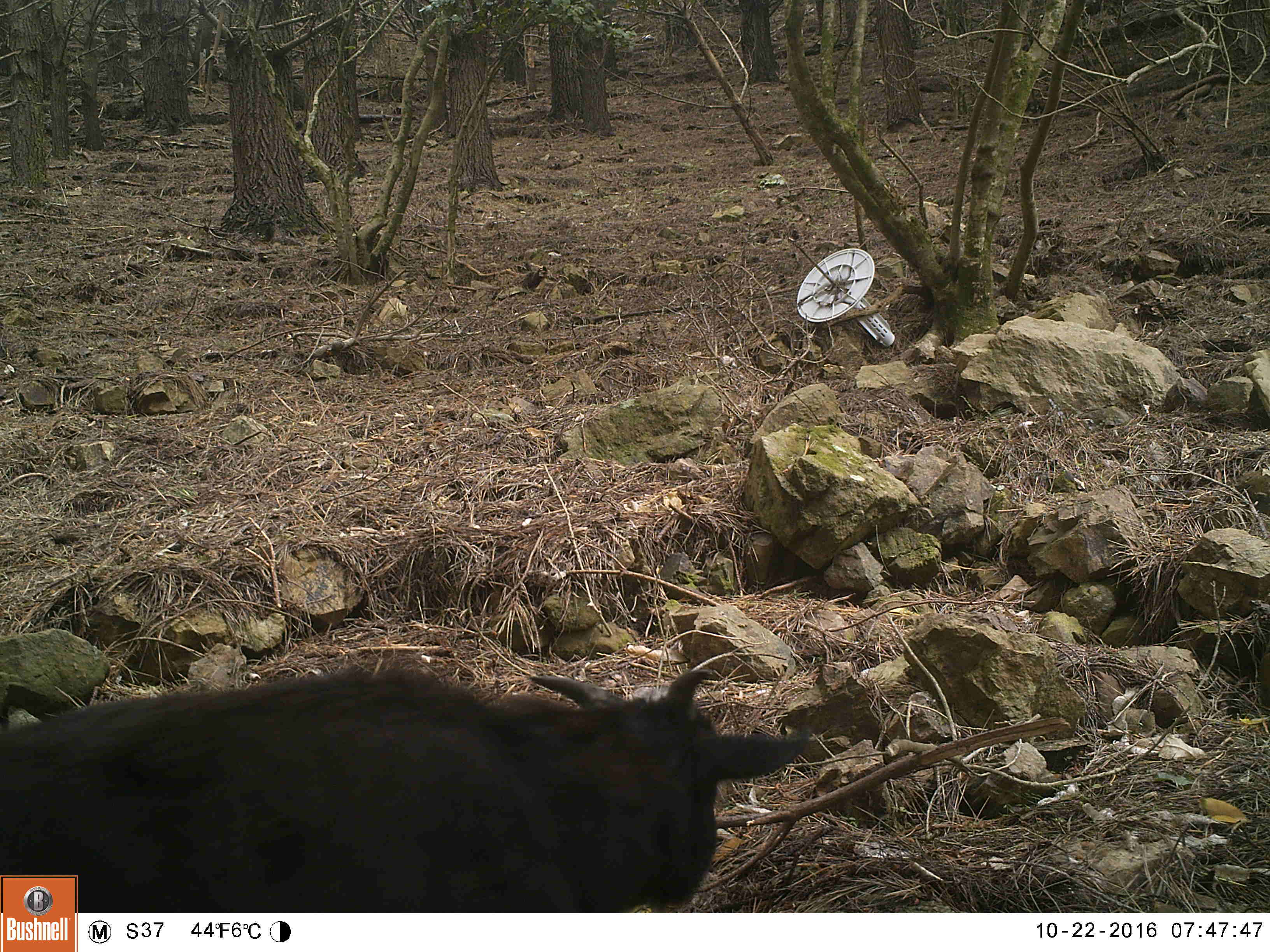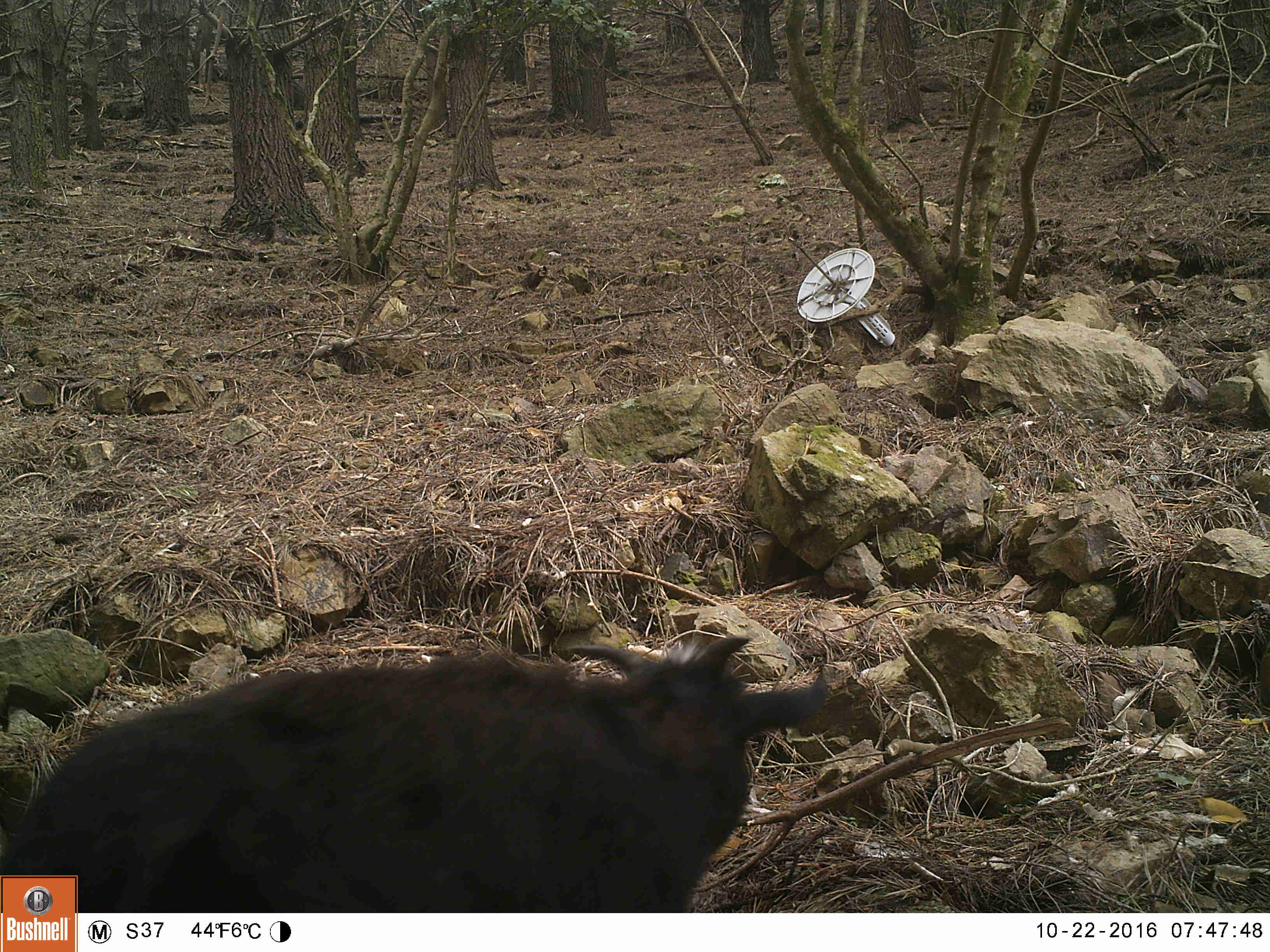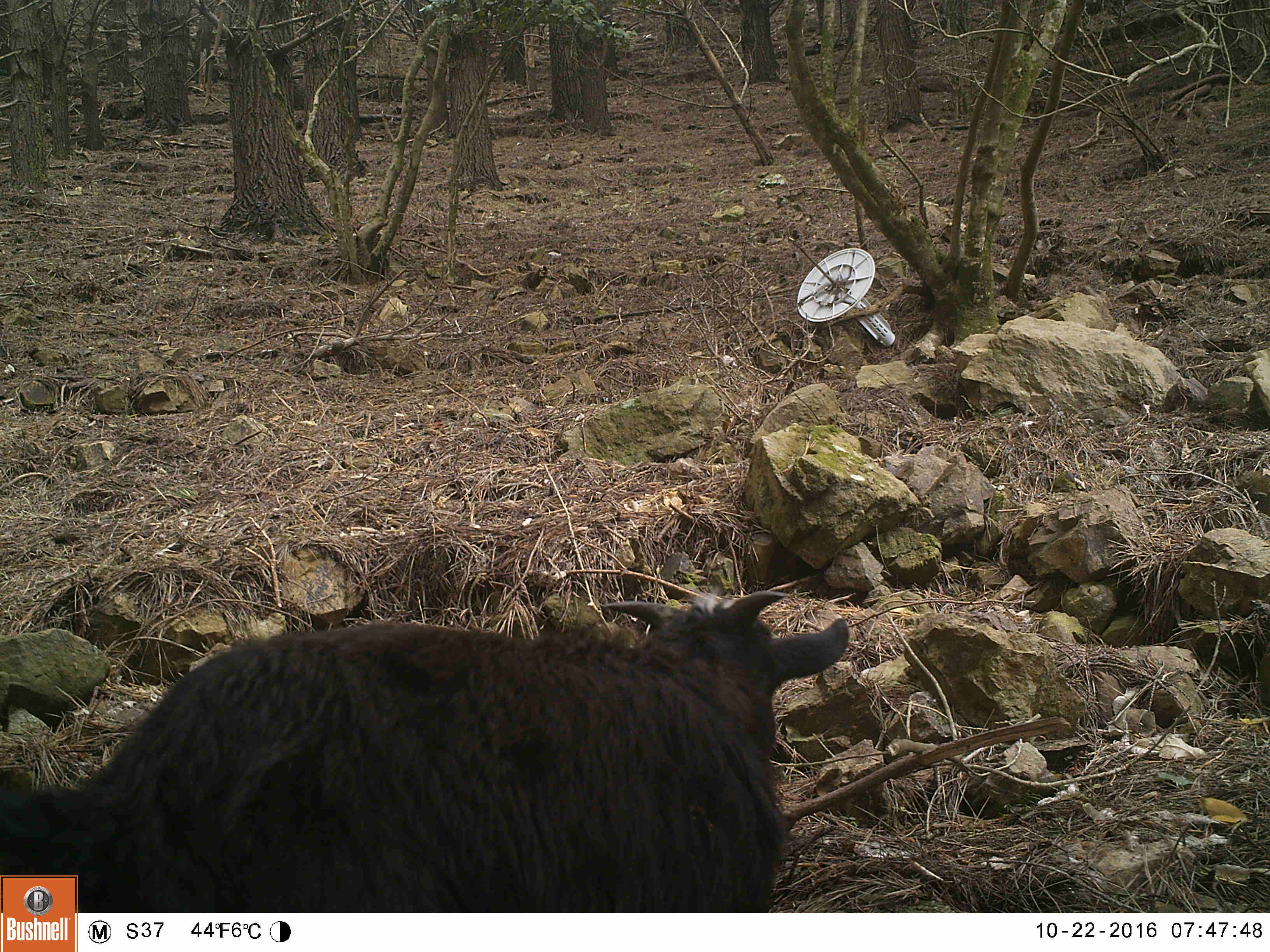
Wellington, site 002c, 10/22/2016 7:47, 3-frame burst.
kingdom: Animalia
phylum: Chordata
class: Mammalia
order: Artiodactyla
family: Bovidae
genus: Capra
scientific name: Capra hircus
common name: goat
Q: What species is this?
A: Goat (Capra hircus).